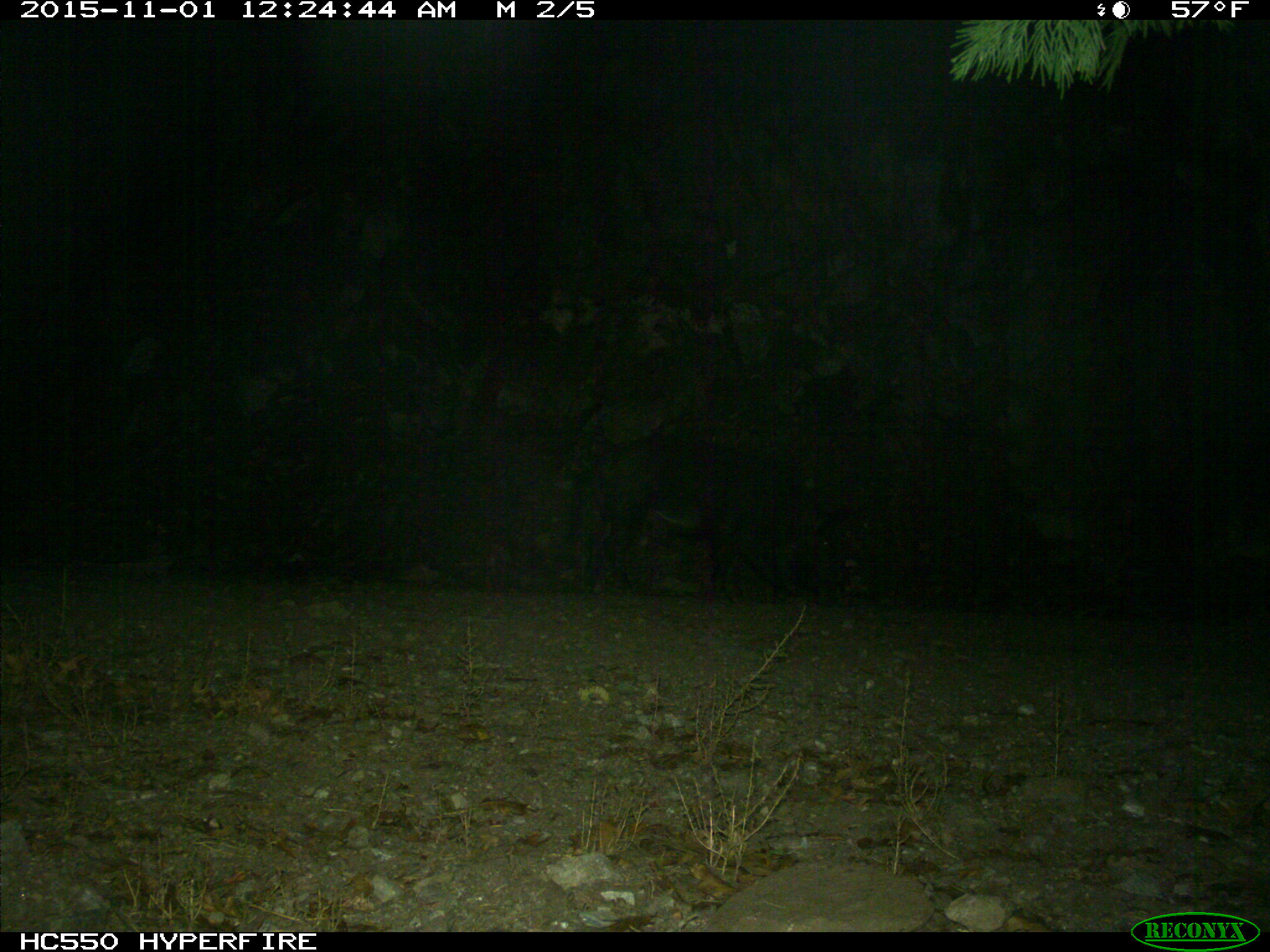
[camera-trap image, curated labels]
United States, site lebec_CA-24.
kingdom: Animalia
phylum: Chordata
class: Mammalia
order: Artiodactyla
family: Suidae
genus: Sus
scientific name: Sus scrofa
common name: wild boar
Sus scrofa (wild boar).